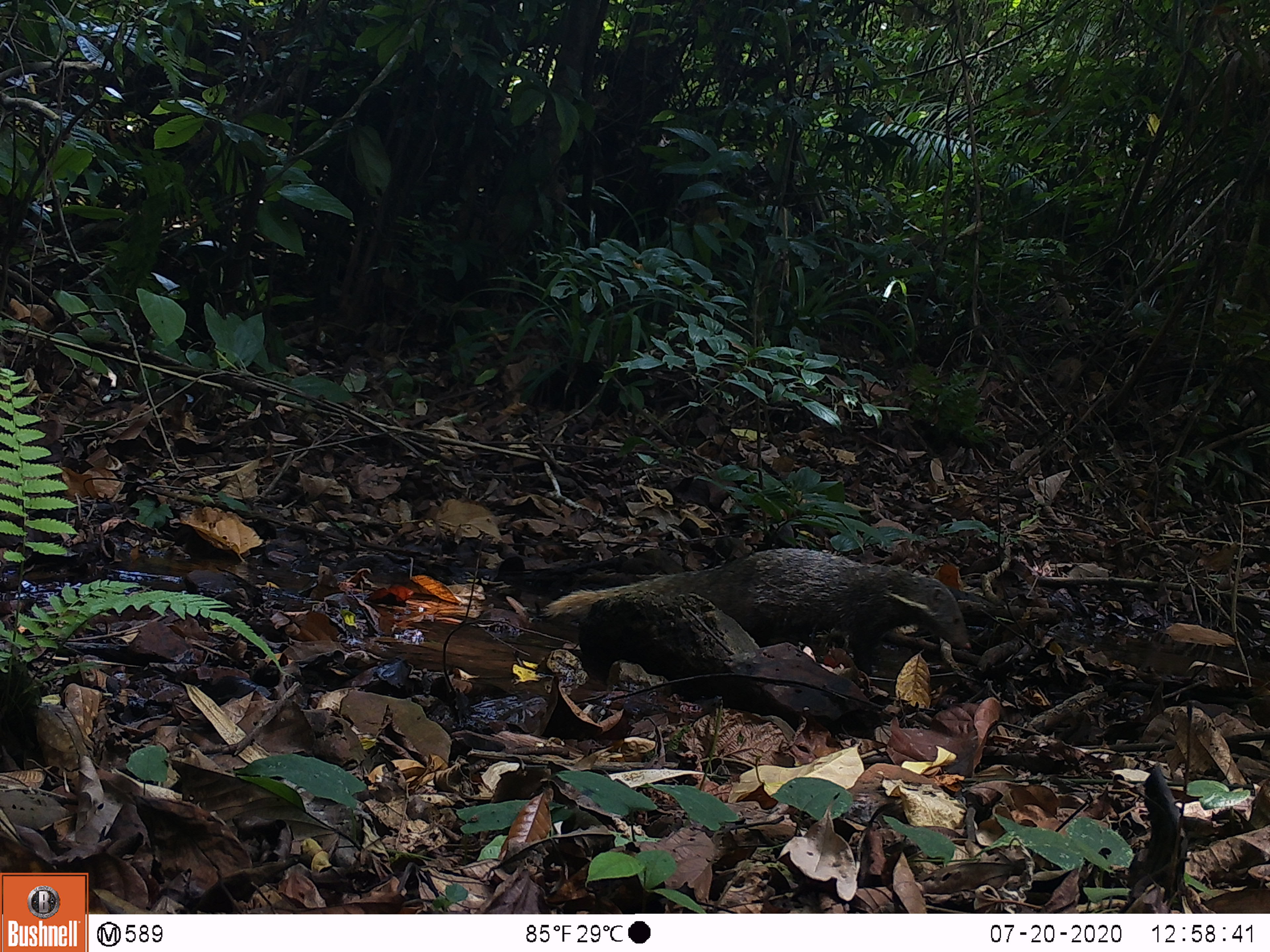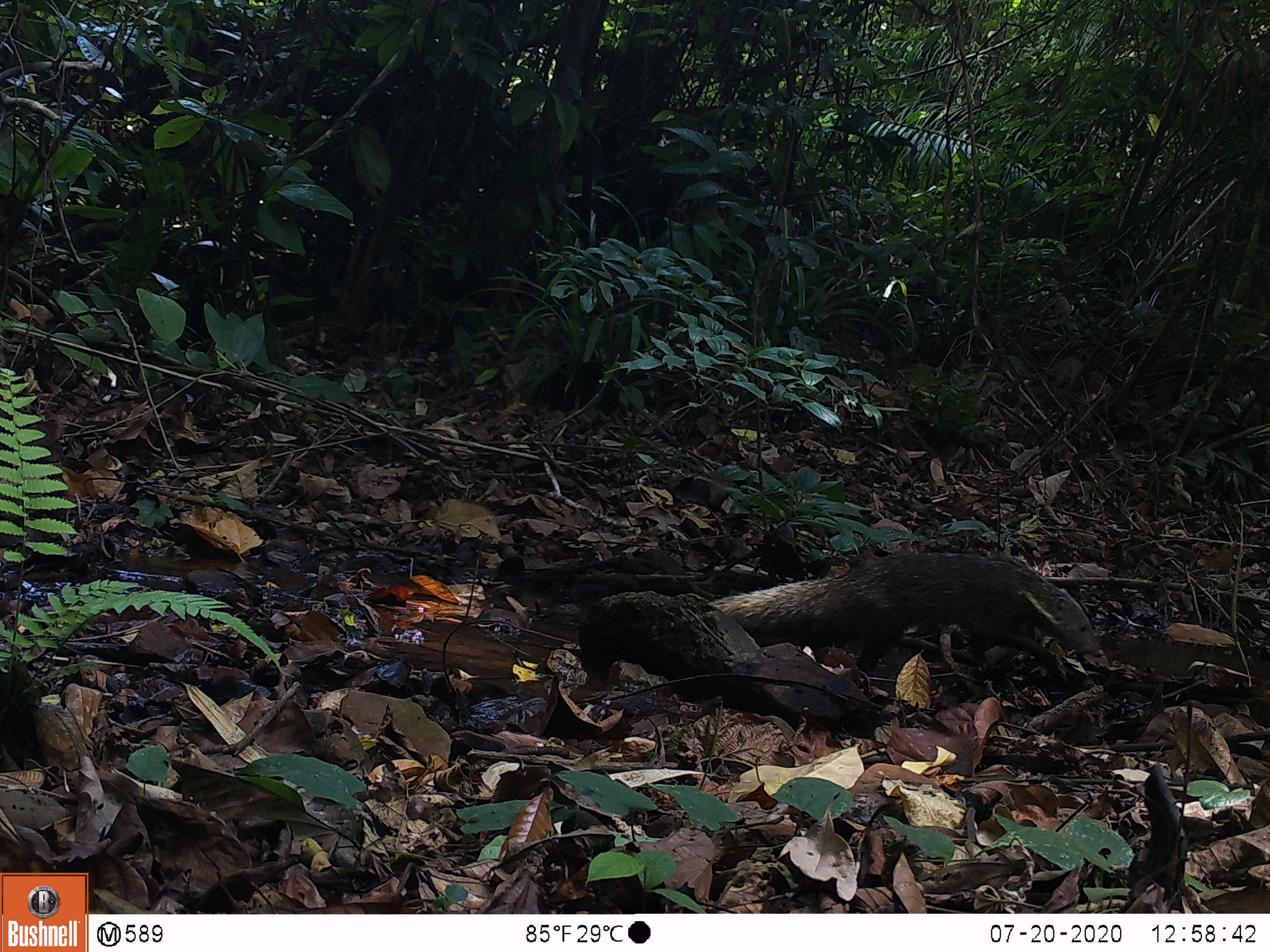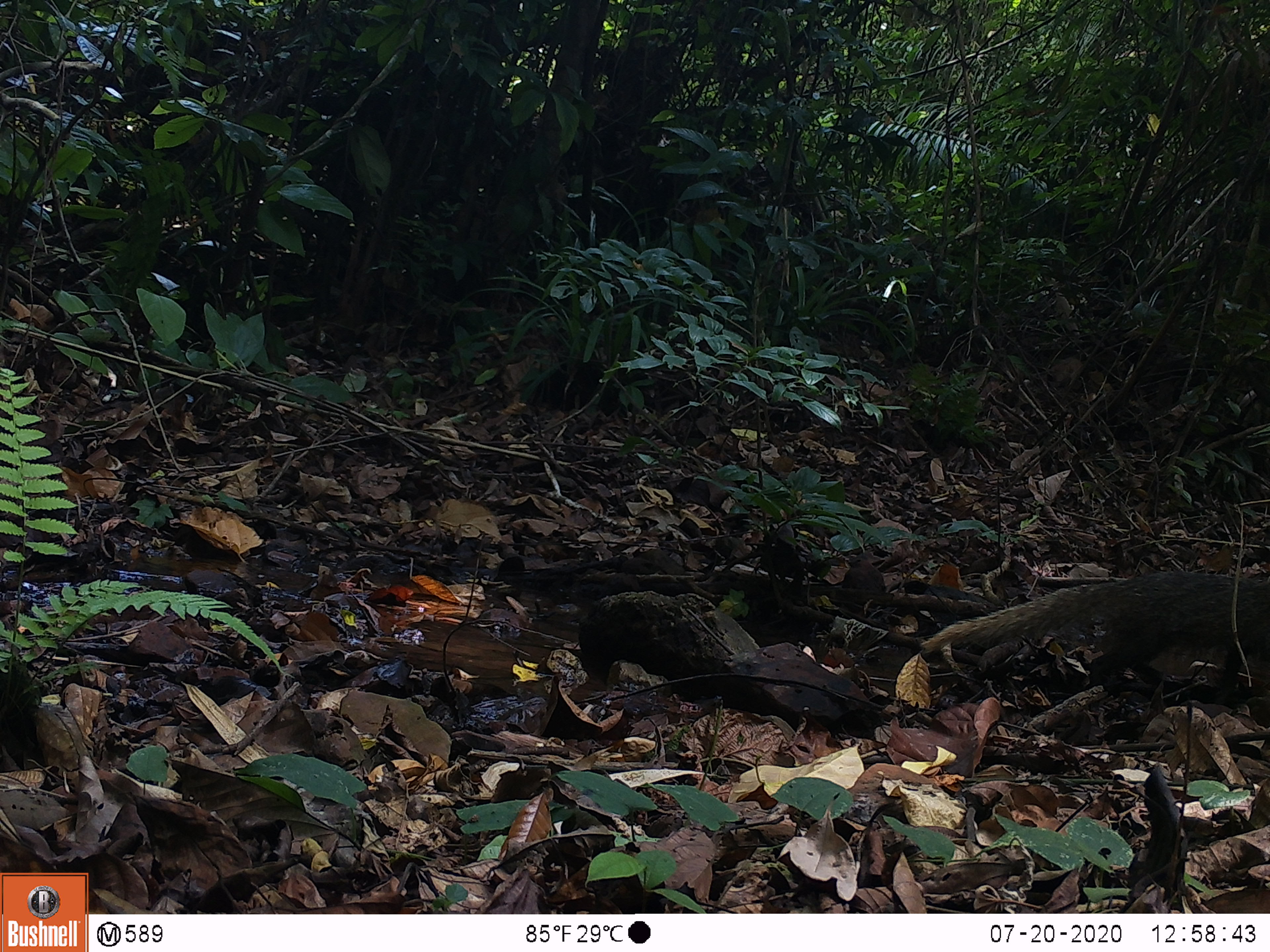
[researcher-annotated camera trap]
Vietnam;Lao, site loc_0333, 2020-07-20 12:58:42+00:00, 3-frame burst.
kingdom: Animalia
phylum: Chordata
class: Mammalia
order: Carnivora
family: Herpestidae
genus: Urva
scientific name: Urva urva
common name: crab-eating mongoose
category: crab eating mongoose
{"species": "crab eating mongoose (crab-eating mongoose) (Urva urva)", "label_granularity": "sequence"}